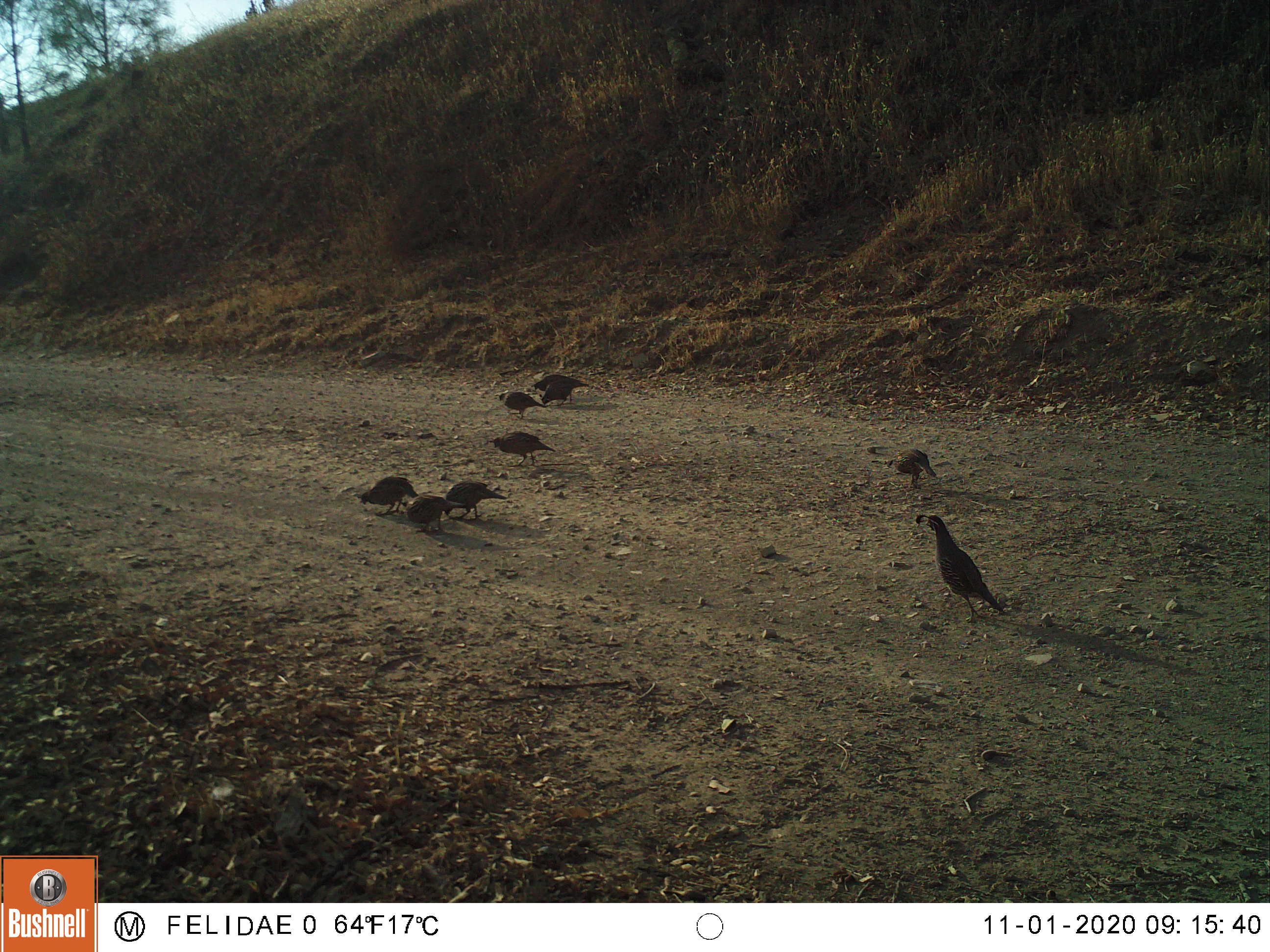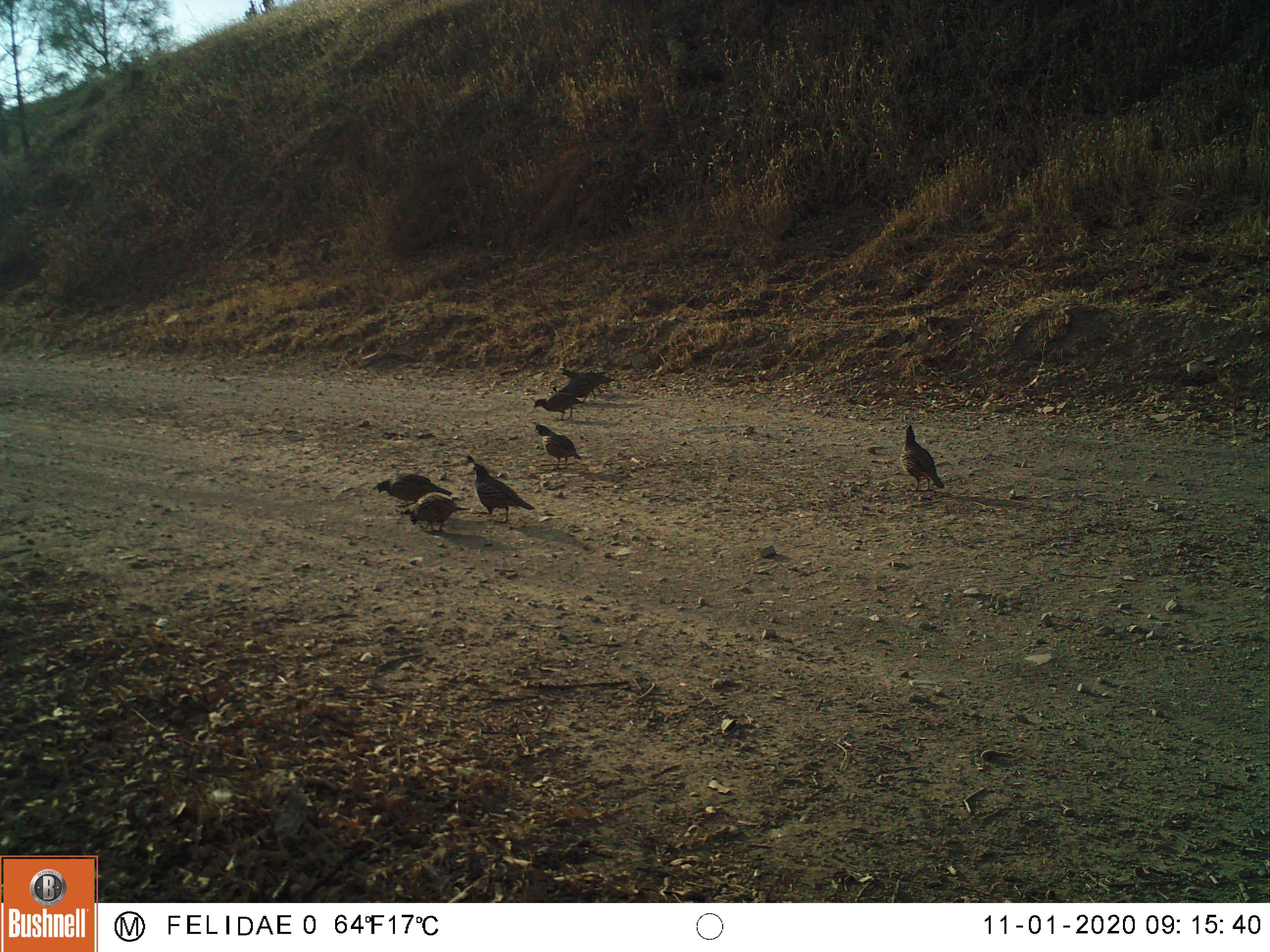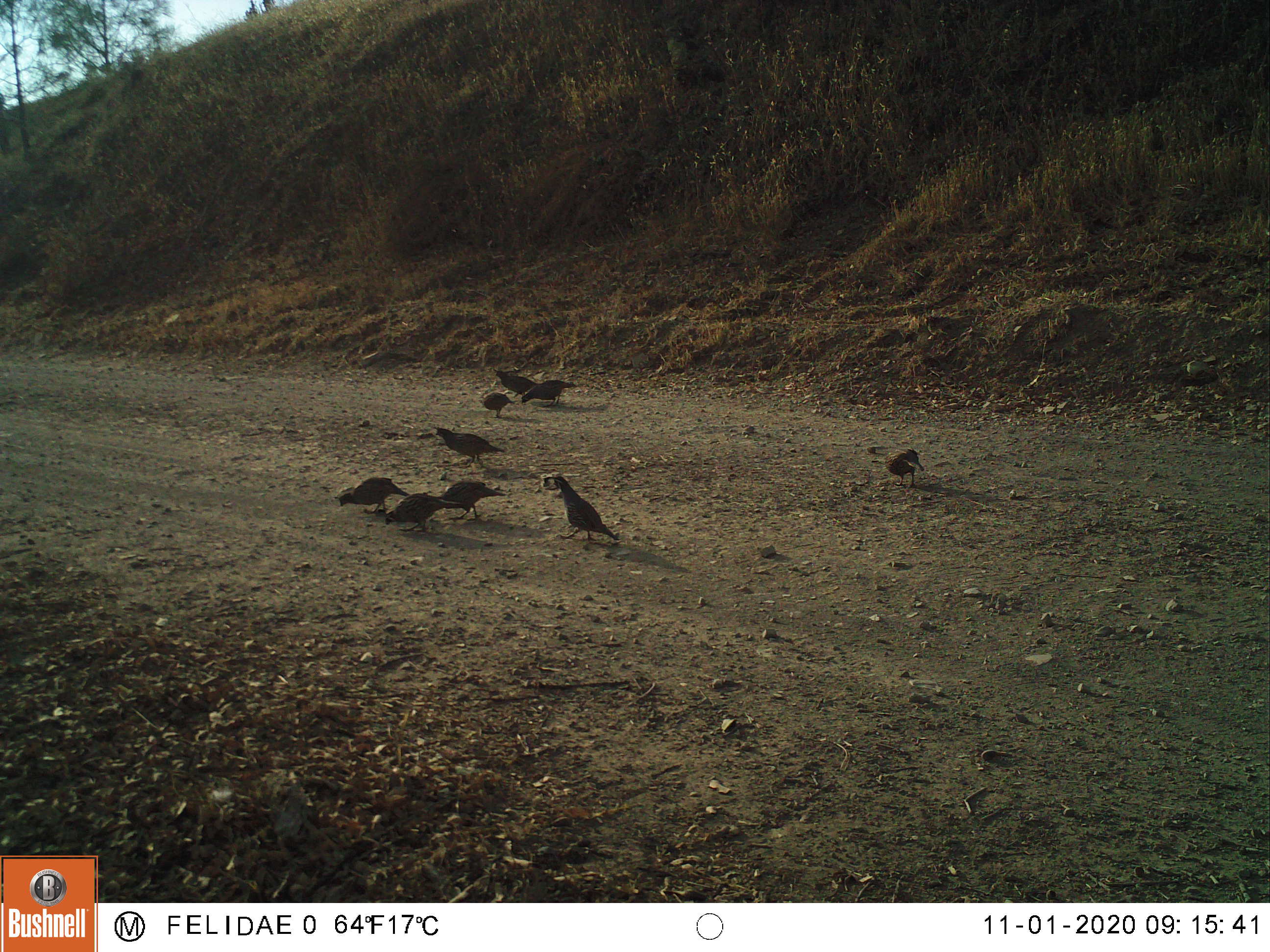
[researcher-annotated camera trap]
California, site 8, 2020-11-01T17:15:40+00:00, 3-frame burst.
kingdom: Animalia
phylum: Chordata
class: Aves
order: Galliformes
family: Odontophoridae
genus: Callipepla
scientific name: Callipepla californica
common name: california quail